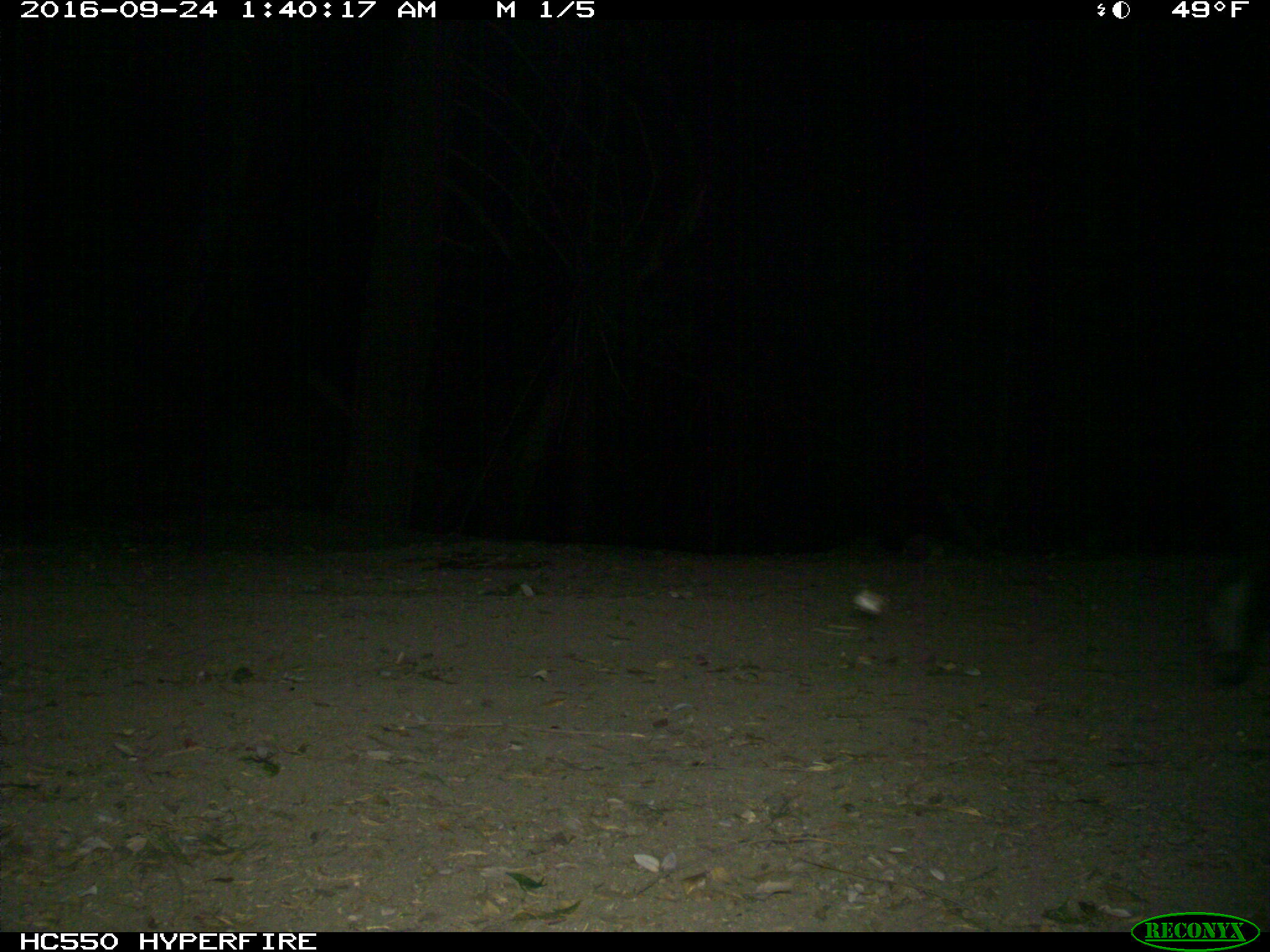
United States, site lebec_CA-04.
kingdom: Animalia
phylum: Chordata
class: Mammalia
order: Carnivora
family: Ursidae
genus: Ursus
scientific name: Ursus americanus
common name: american black bear